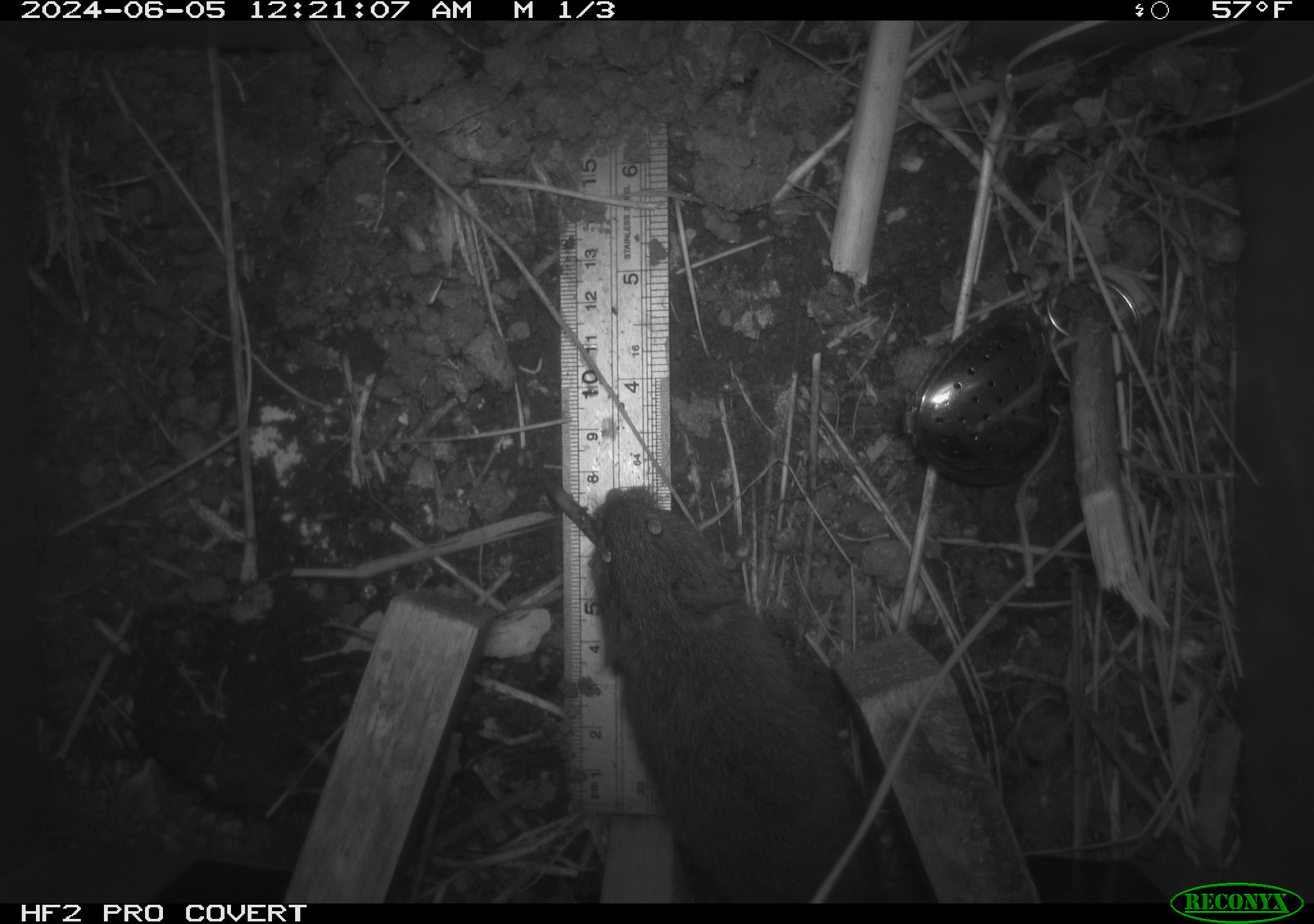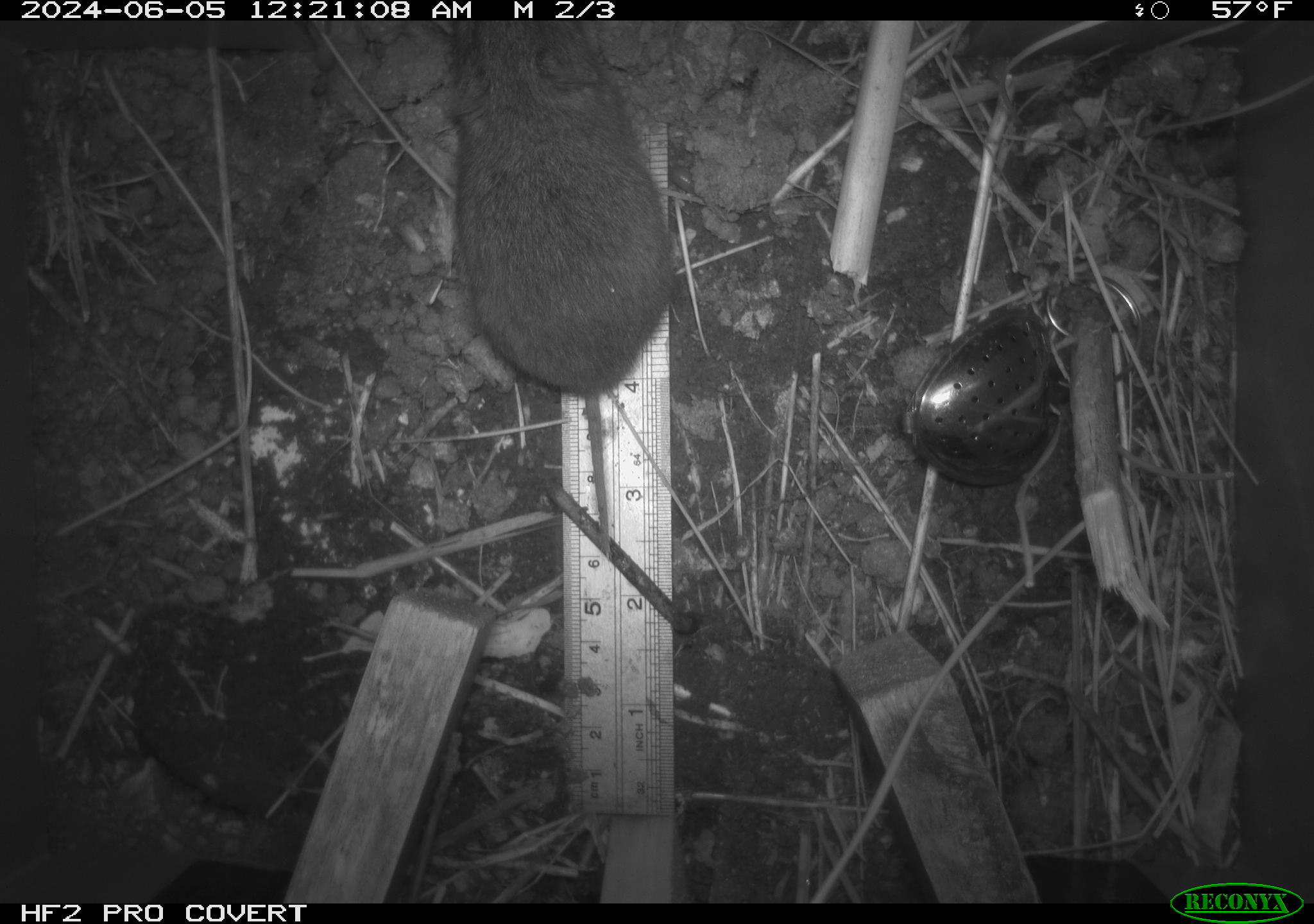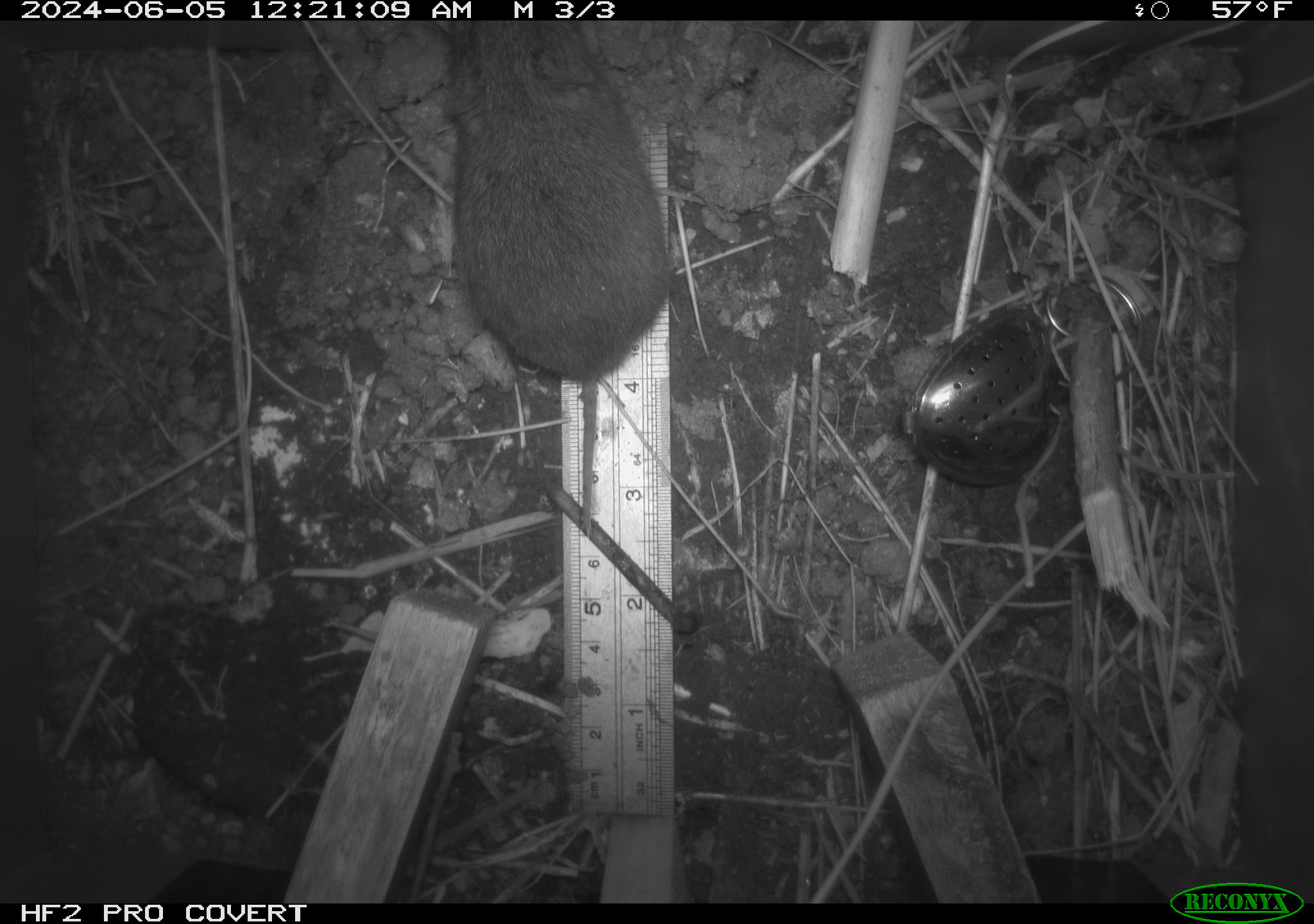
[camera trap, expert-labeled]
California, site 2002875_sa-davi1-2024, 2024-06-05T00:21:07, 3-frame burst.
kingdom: Animalia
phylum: Chordata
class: Mammalia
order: Rodentia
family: Cricetidae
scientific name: Arvicolinae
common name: voles, lemmings, and muskrats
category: arvicolinae subfamily